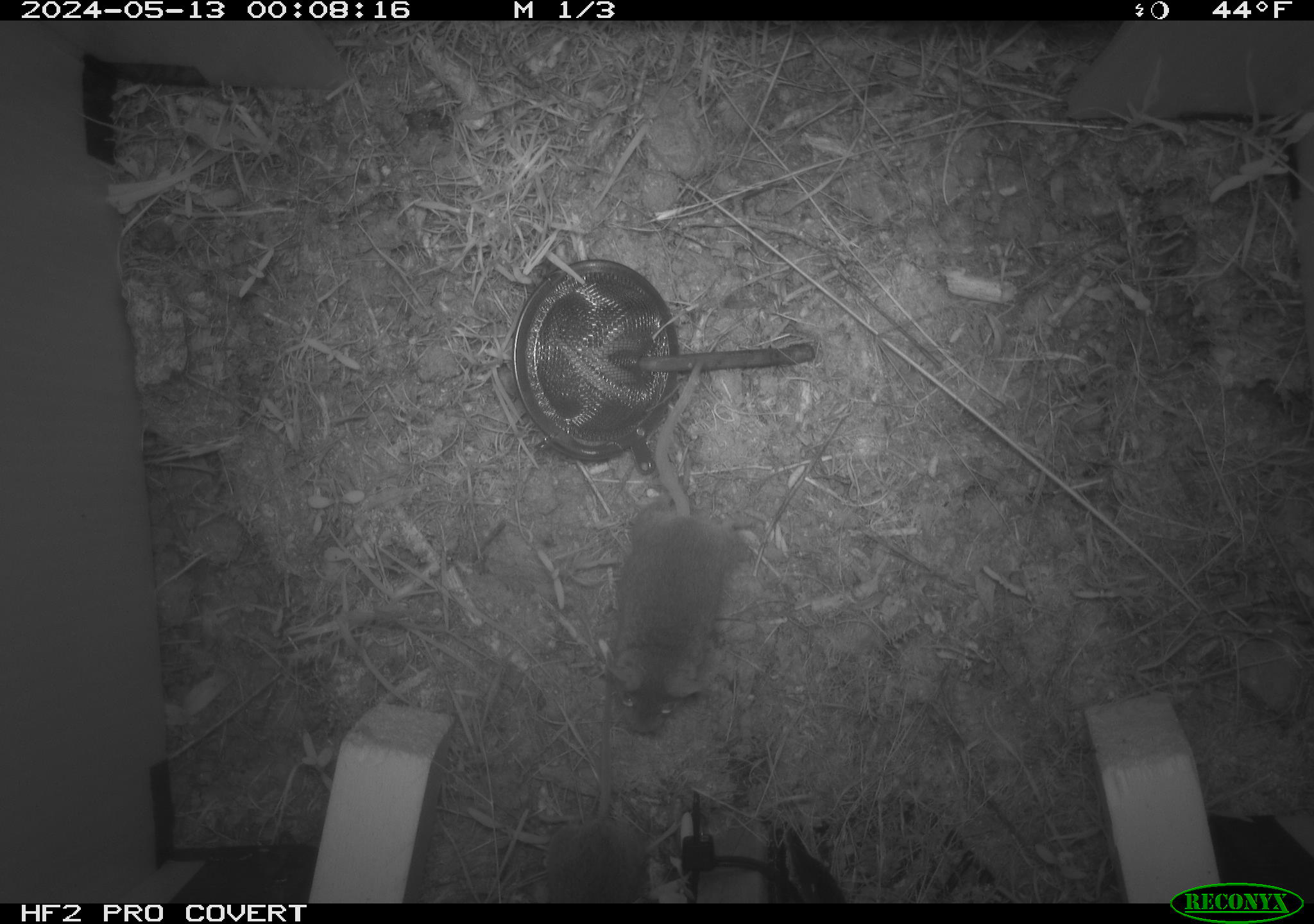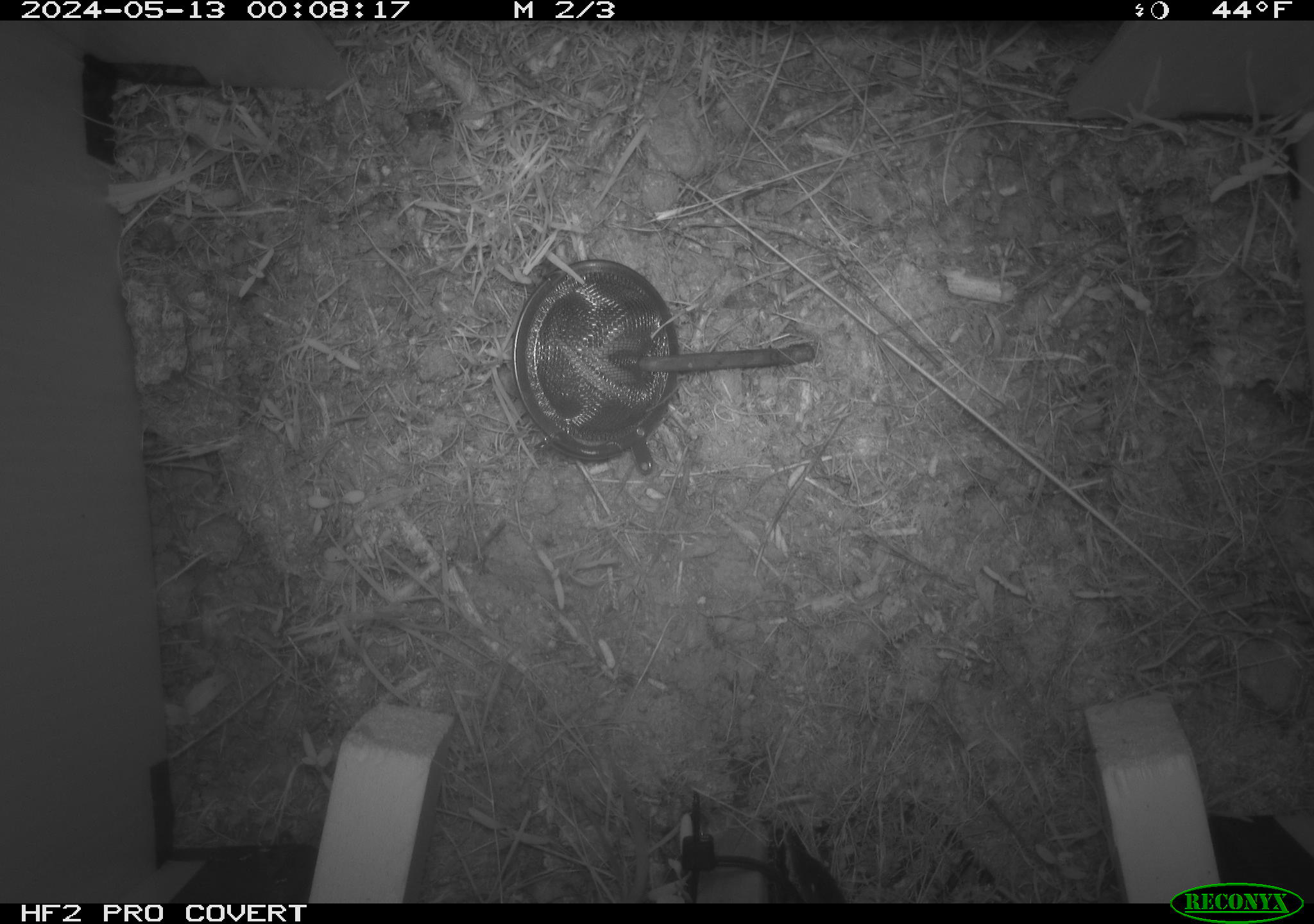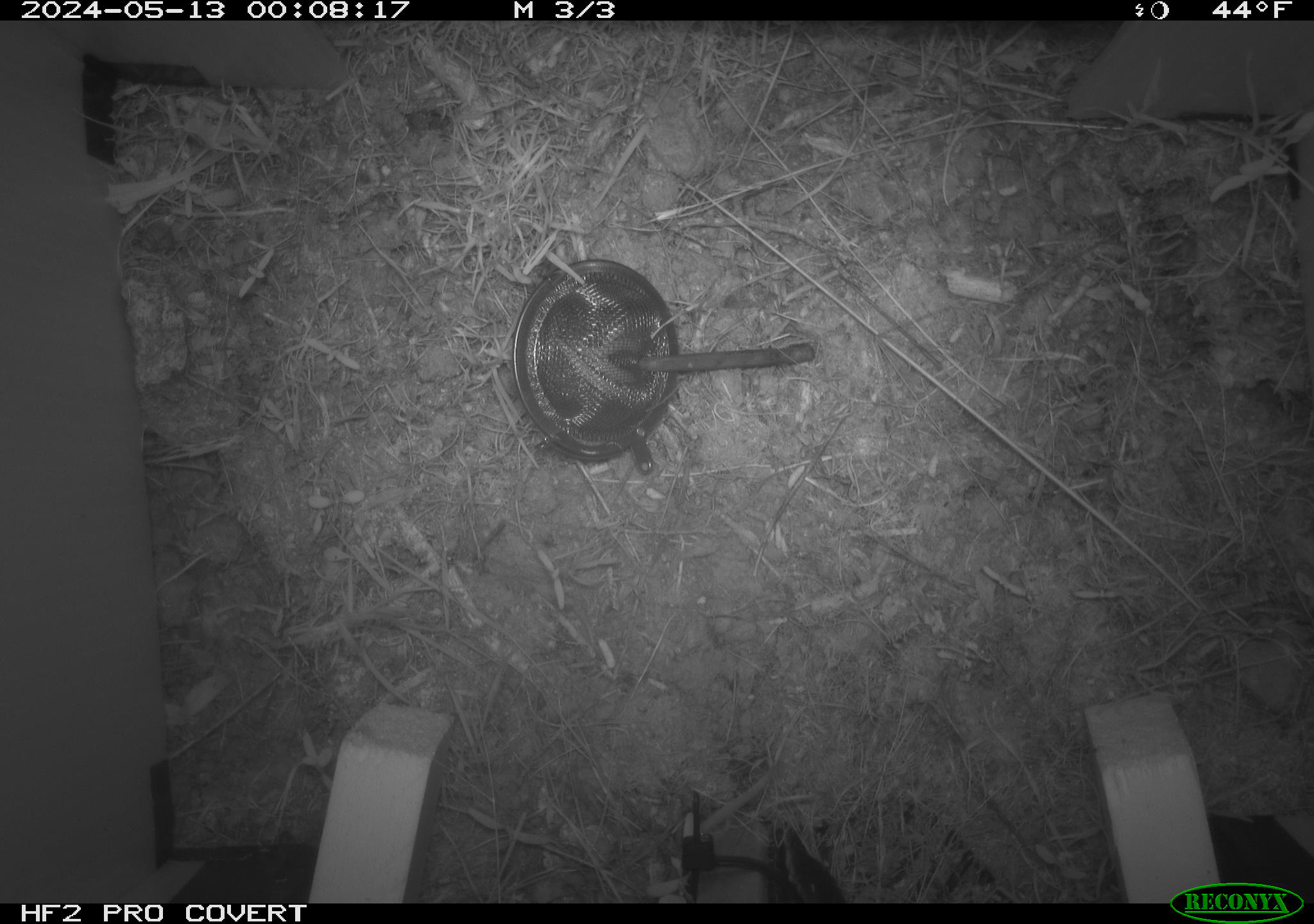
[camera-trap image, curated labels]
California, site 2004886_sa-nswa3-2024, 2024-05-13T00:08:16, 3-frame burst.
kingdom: Animalia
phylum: Chordata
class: Mammalia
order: Rodentia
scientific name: Rodentia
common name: rodent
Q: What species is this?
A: Rodent (Rodentia).